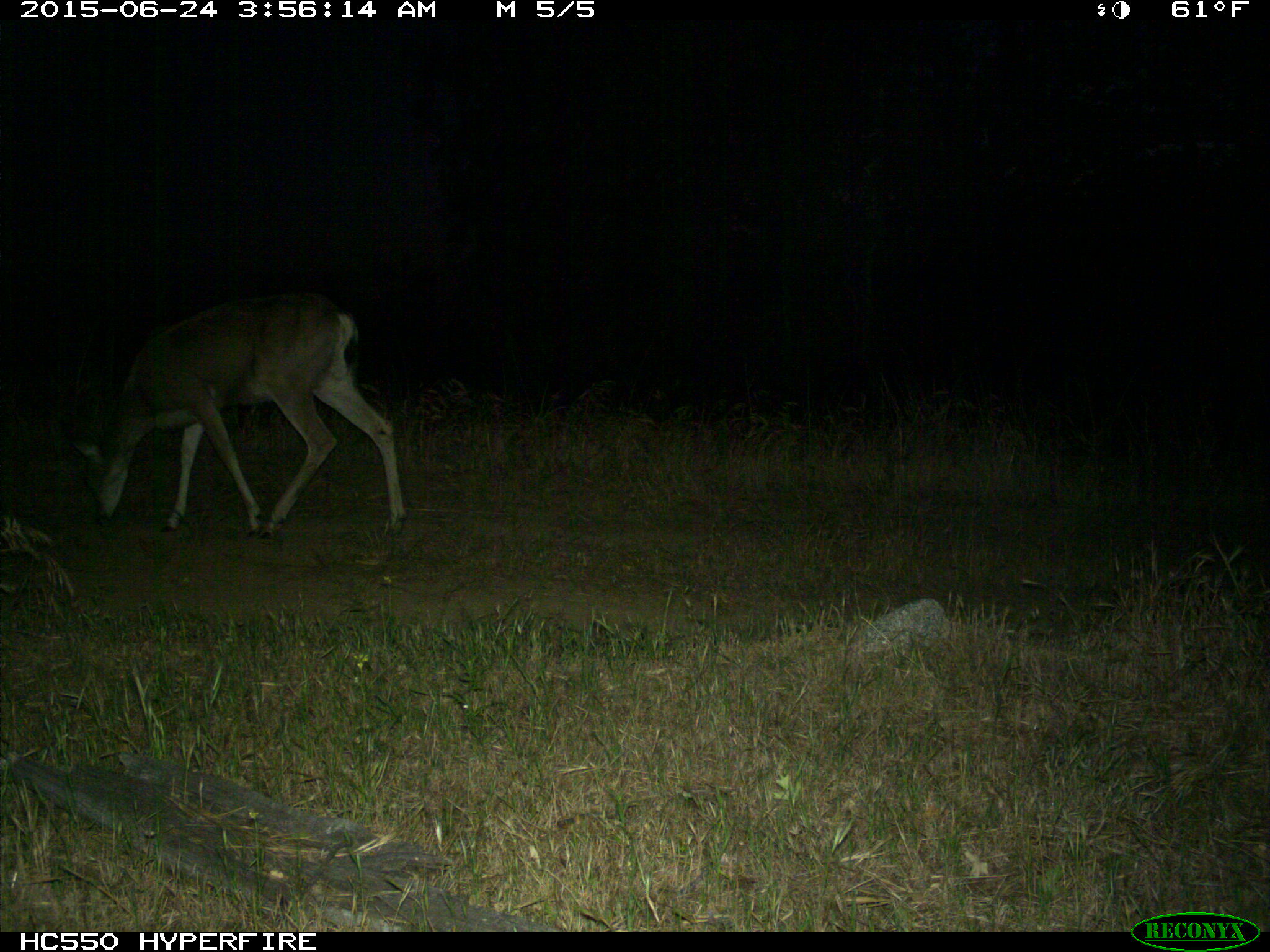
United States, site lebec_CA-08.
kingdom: Animalia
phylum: Chordata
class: Mammalia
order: Artiodactyla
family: Cervidae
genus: Odocoileus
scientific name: Odocoileus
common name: deer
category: unidentified deer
Unidentified deer (deer) (Odocoileus).